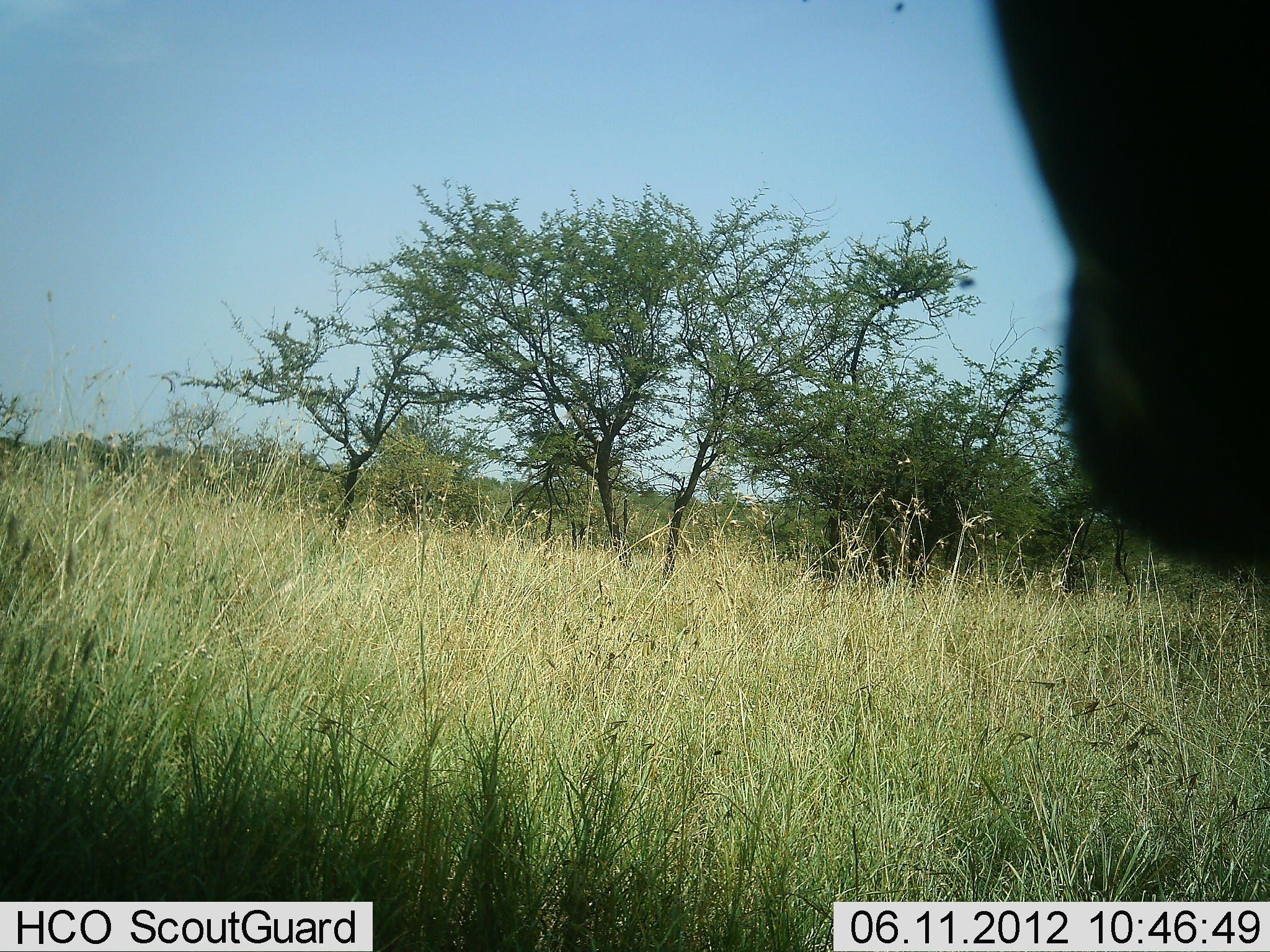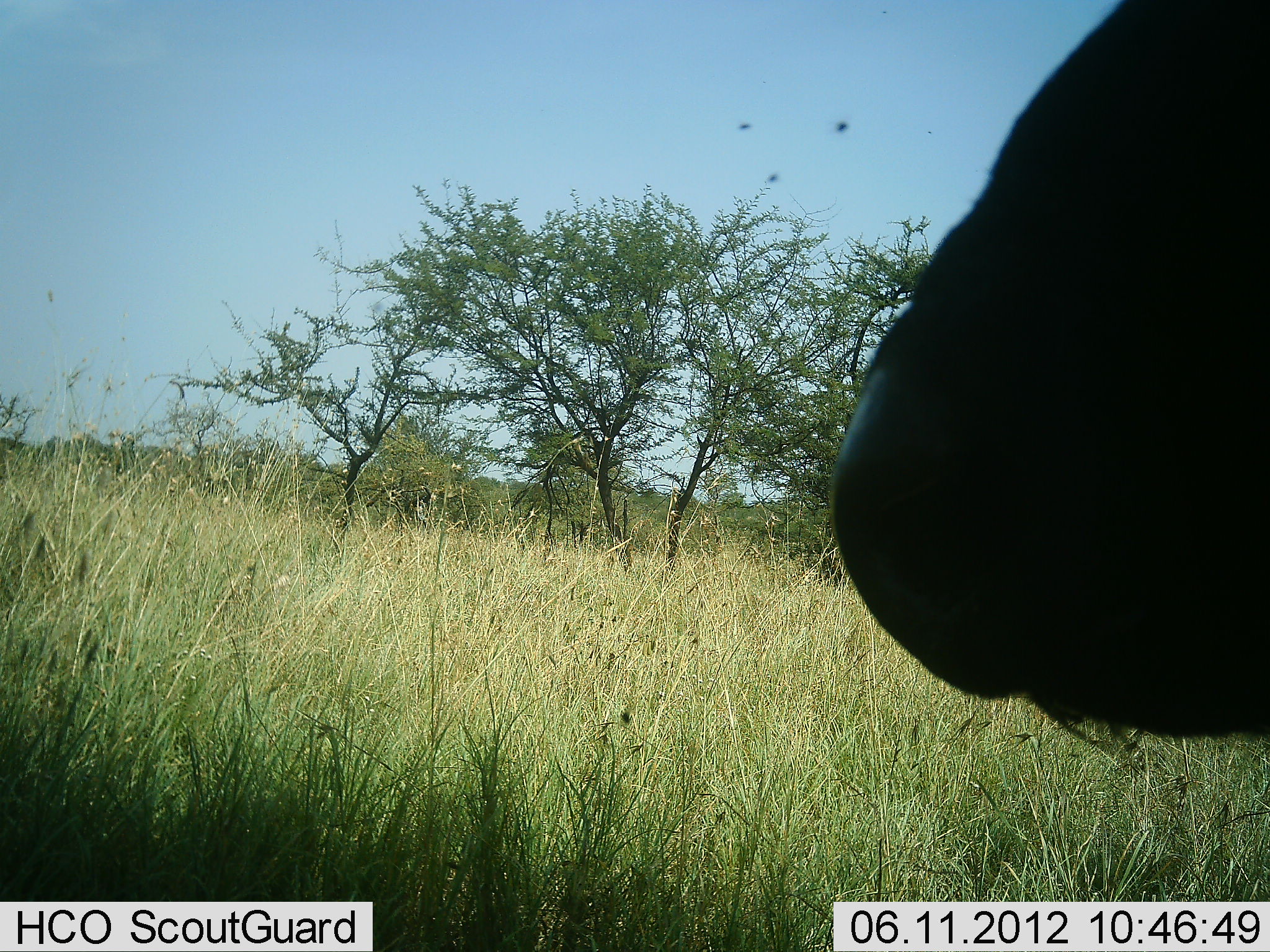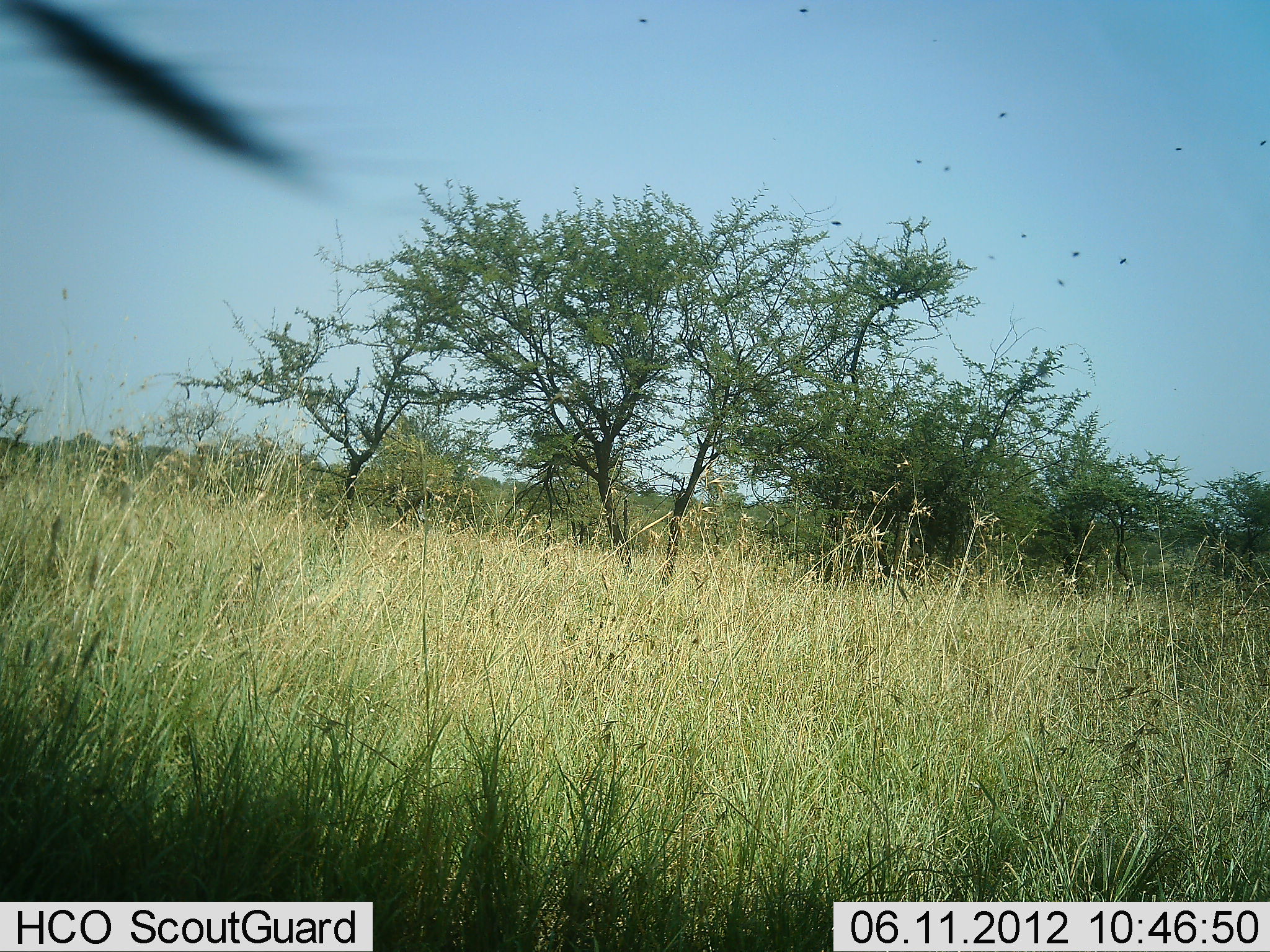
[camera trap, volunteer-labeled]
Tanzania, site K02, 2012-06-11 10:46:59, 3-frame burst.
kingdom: Animalia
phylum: Chordata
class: Mammalia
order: Artiodactyla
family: Bovidae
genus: Syncerus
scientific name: Syncerus caffer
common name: cape buffalo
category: buffalo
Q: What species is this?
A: Buffalo (cape buffalo) (Syncerus caffer).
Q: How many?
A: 1.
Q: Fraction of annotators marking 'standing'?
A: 60%.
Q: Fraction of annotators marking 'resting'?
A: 0%.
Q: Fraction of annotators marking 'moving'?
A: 40%.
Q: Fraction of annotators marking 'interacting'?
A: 0%.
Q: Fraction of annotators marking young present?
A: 0%.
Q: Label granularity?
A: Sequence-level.